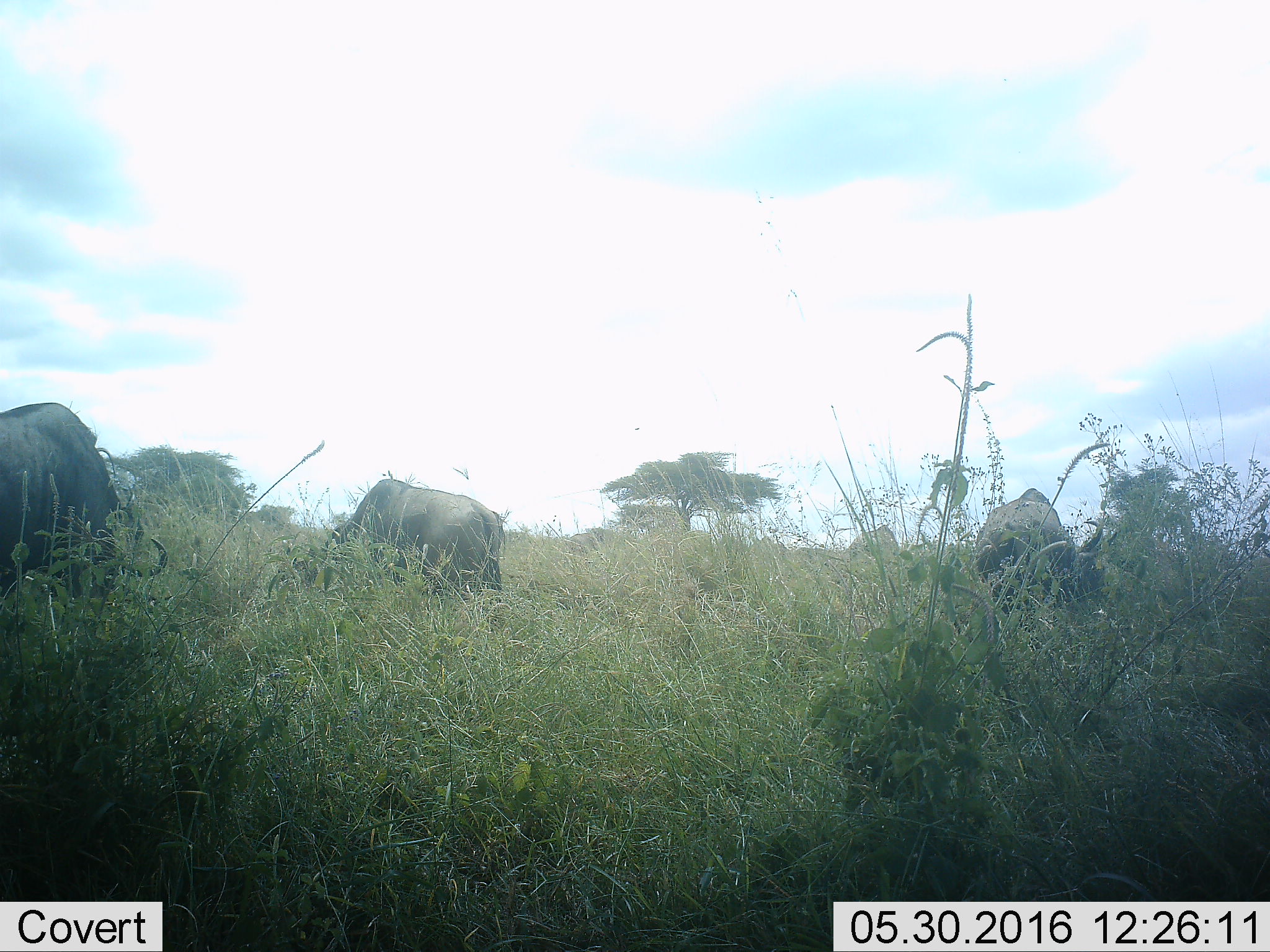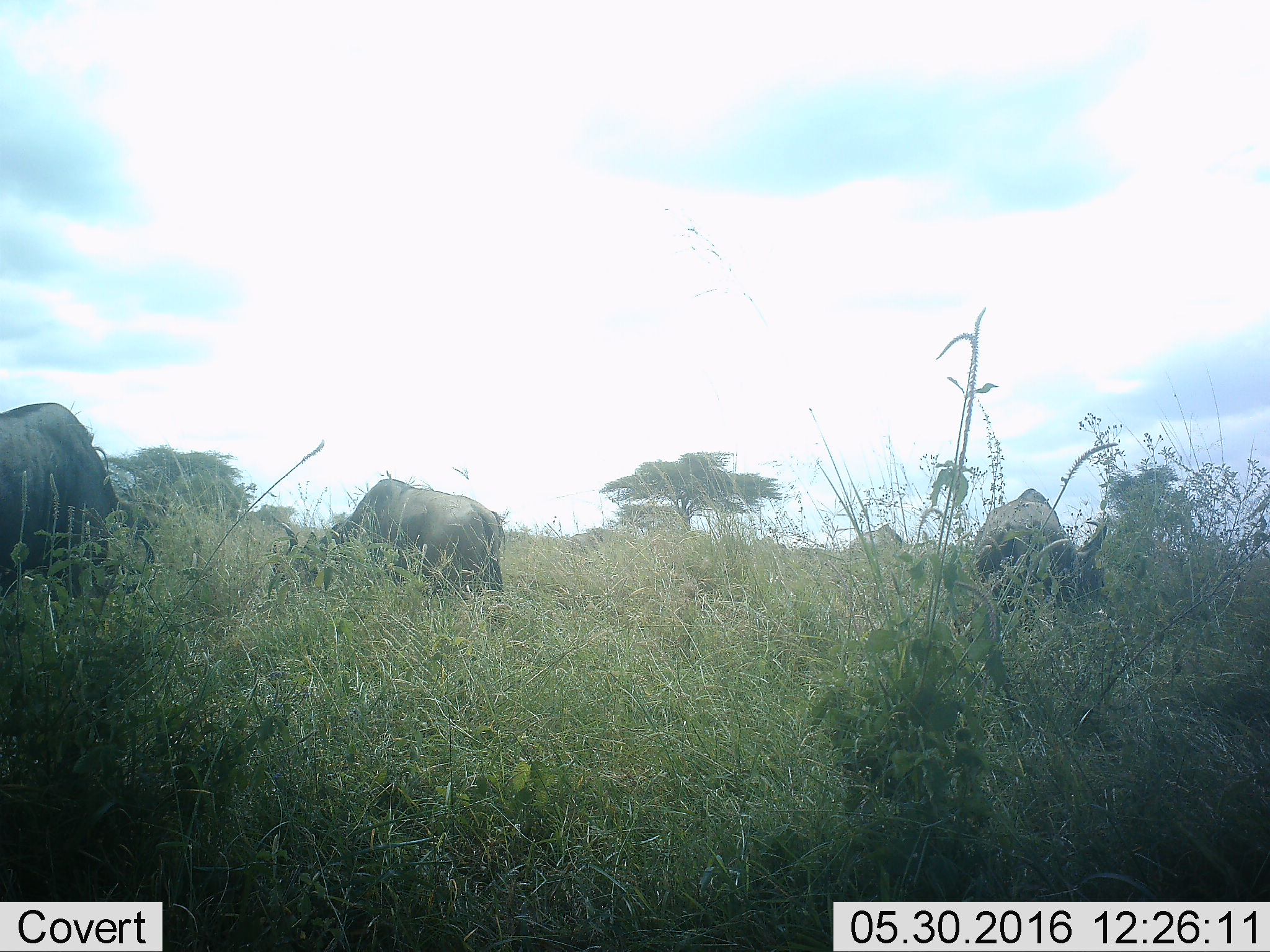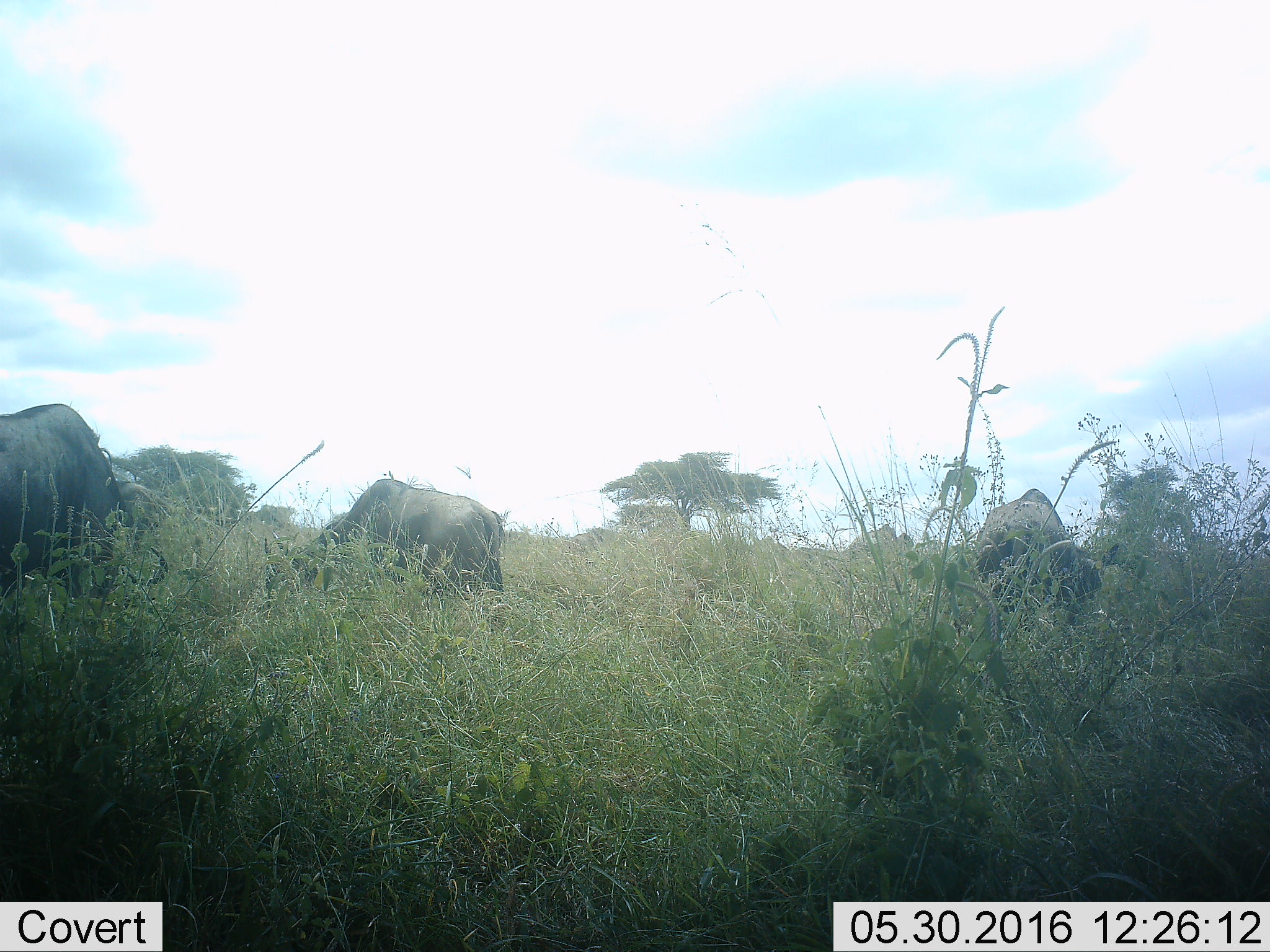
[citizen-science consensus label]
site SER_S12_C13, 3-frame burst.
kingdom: Animalia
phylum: Chordata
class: Mammalia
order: Artiodactyla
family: Bovidae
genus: Connochaetes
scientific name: Connochaetes taurinus taurinus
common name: blue wildebeest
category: wildebeestblue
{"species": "wildebeestblue (blue wildebeest) (Connochaetes taurinus taurinus)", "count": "4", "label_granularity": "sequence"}